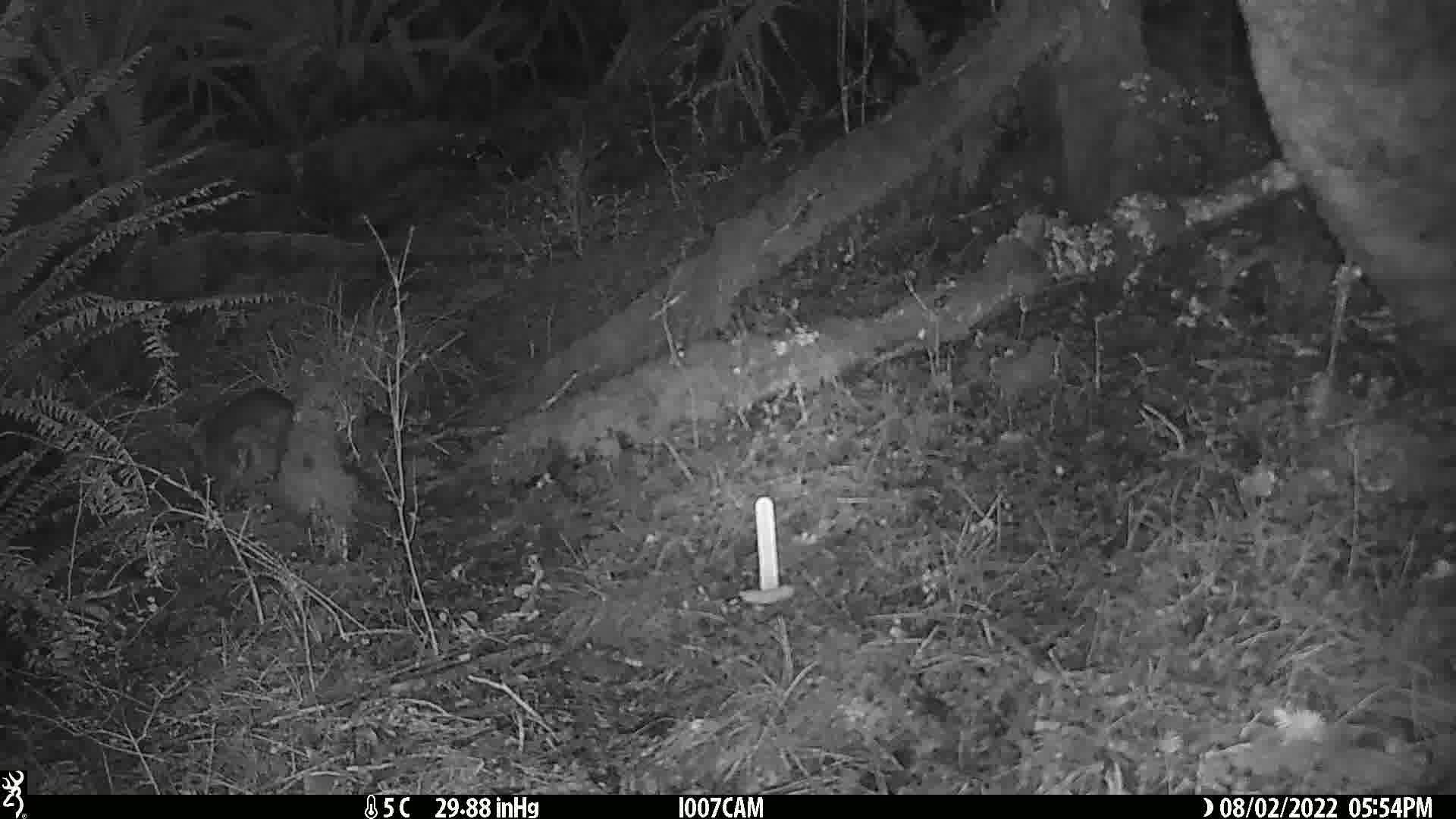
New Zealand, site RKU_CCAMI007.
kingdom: Animalia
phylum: Chordata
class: Mammalia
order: Diprotodontia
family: Phalangeridae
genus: Trichosurus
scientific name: Trichosurus vulpecula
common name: common brushtail possum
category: possum